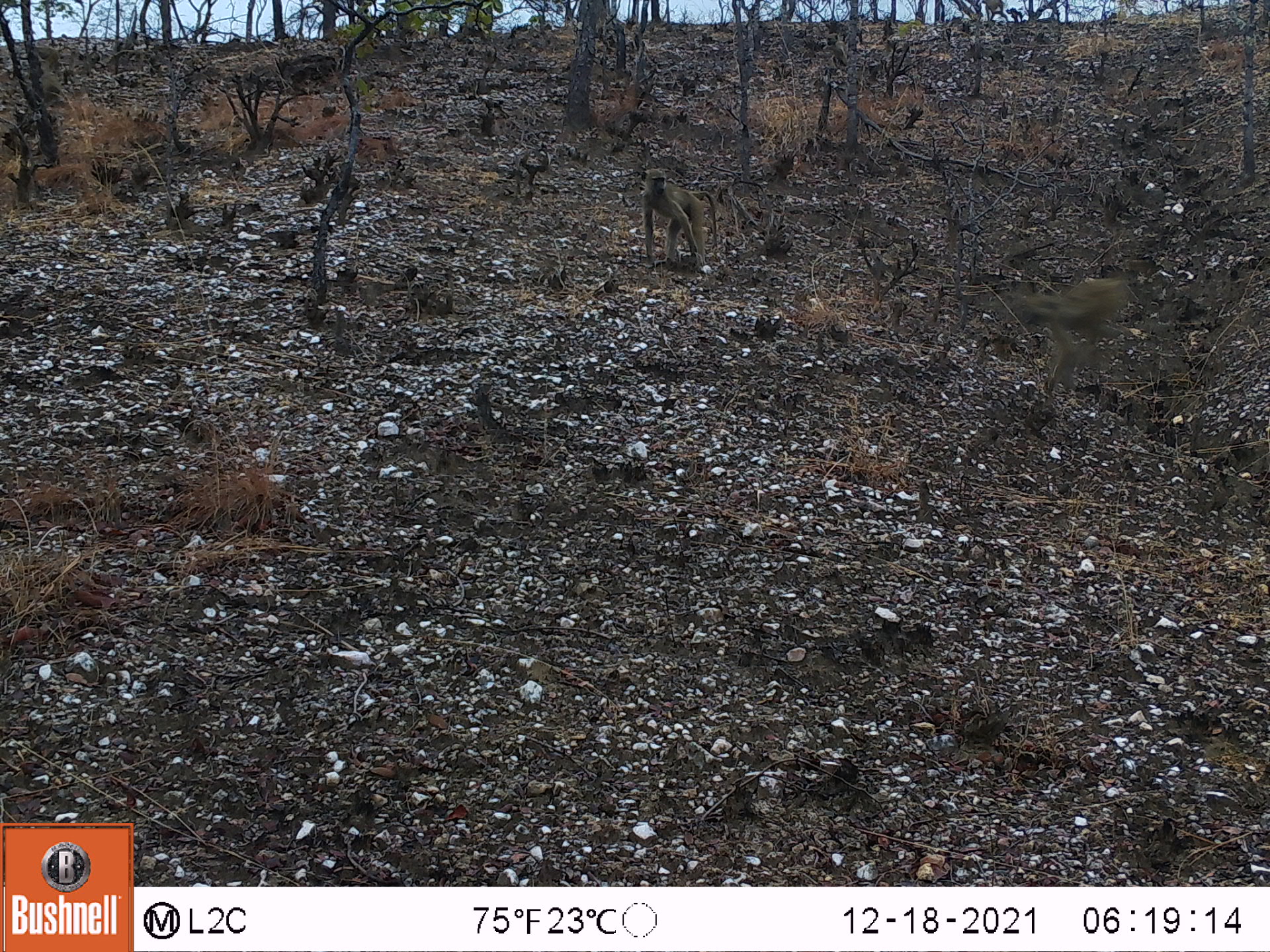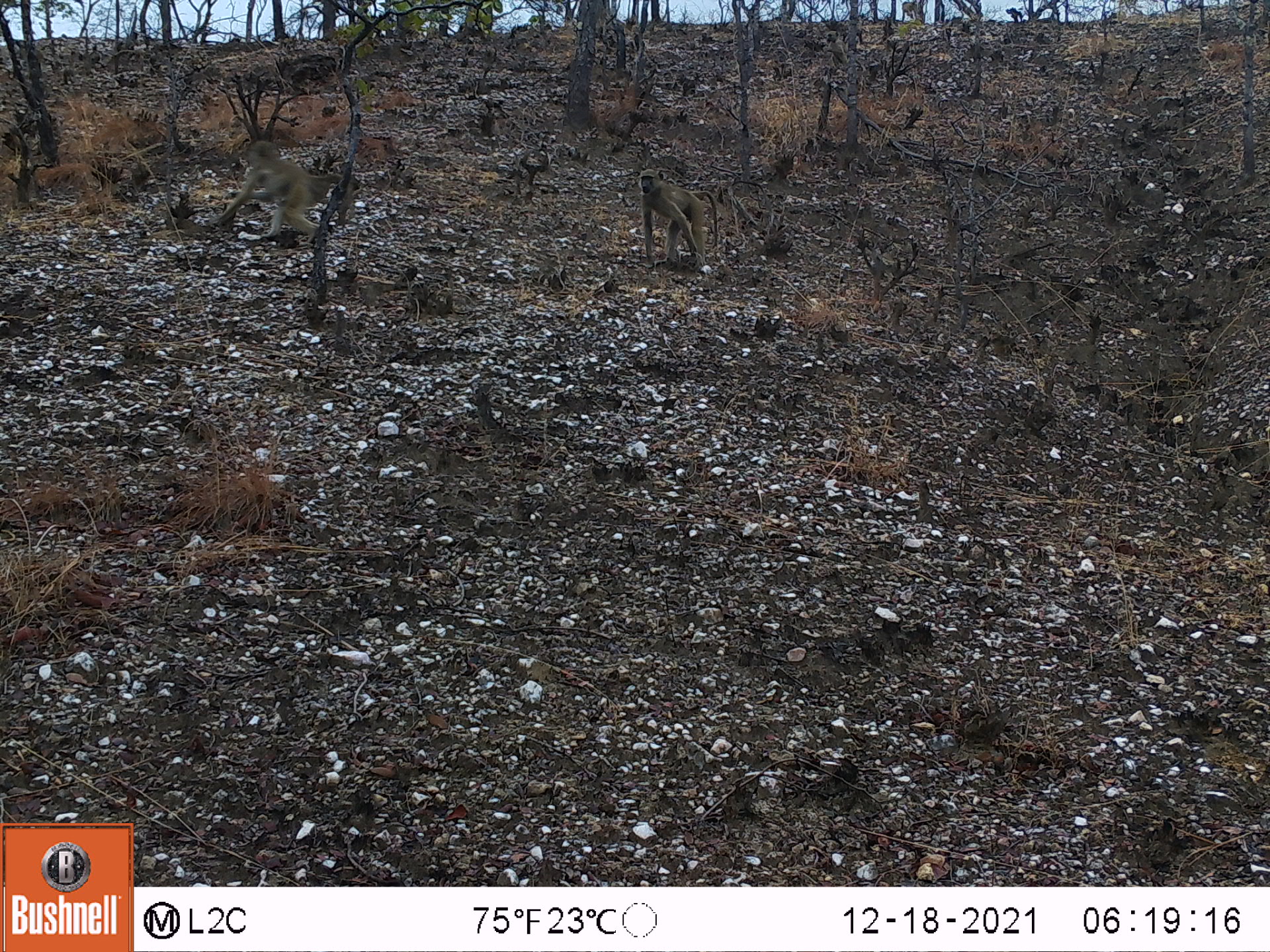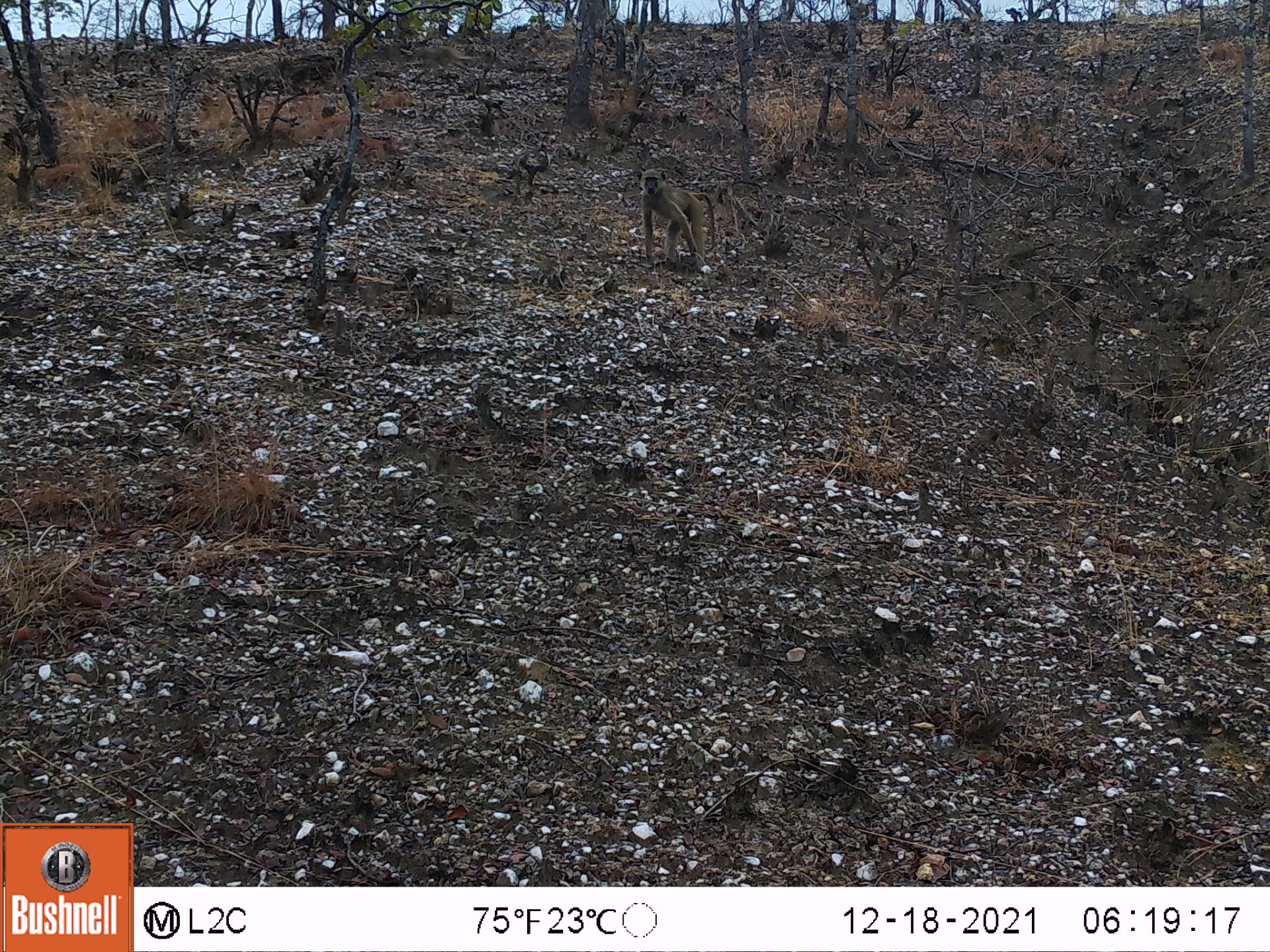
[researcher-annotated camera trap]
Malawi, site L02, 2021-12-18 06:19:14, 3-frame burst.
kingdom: Animalia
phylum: Chordata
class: Mammalia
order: Primates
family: Cercopithecidae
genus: Papio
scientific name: Papio cynocephalus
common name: yellow baboon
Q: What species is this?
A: Yellow baboon (Papio cynocephalus).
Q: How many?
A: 2.